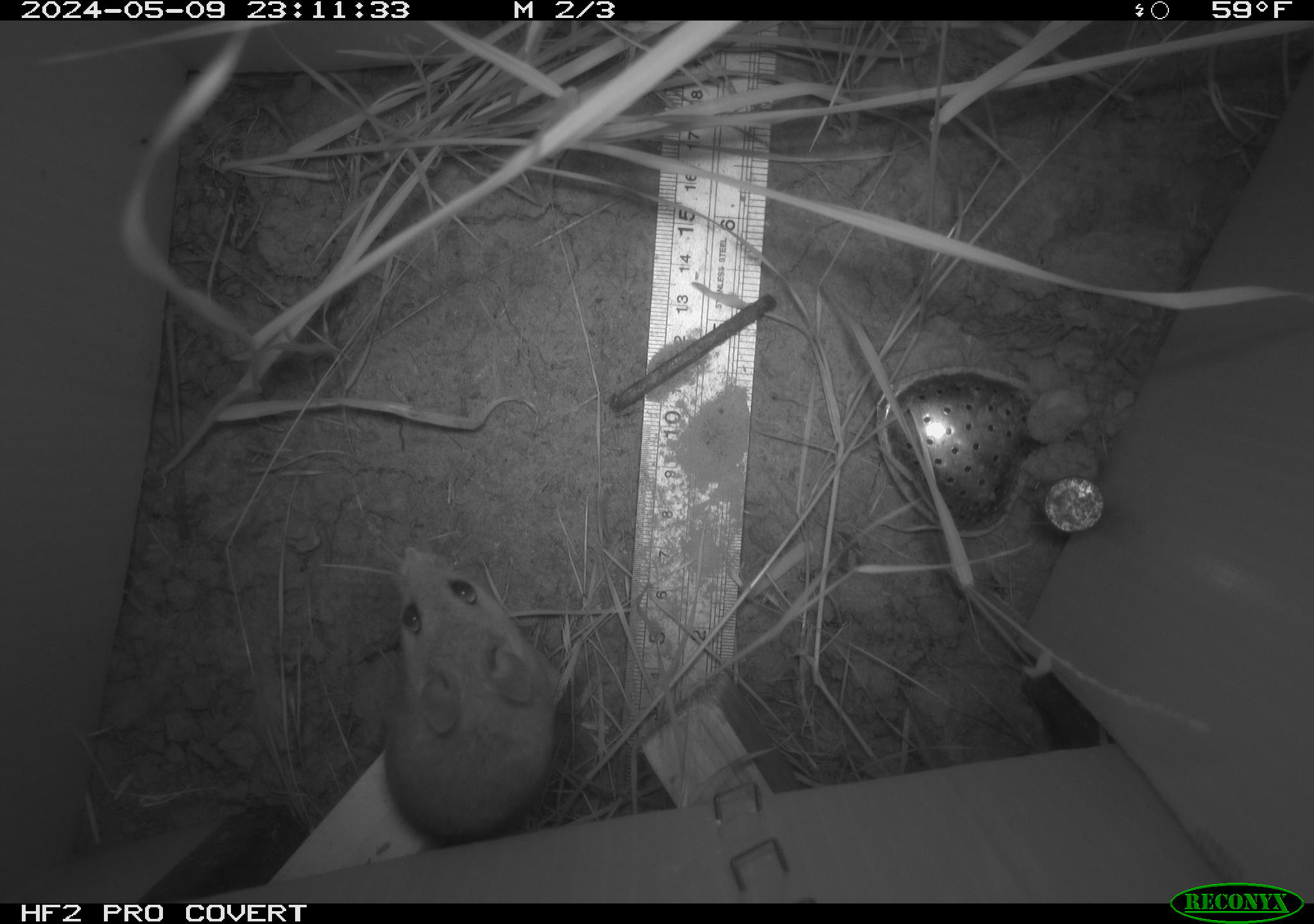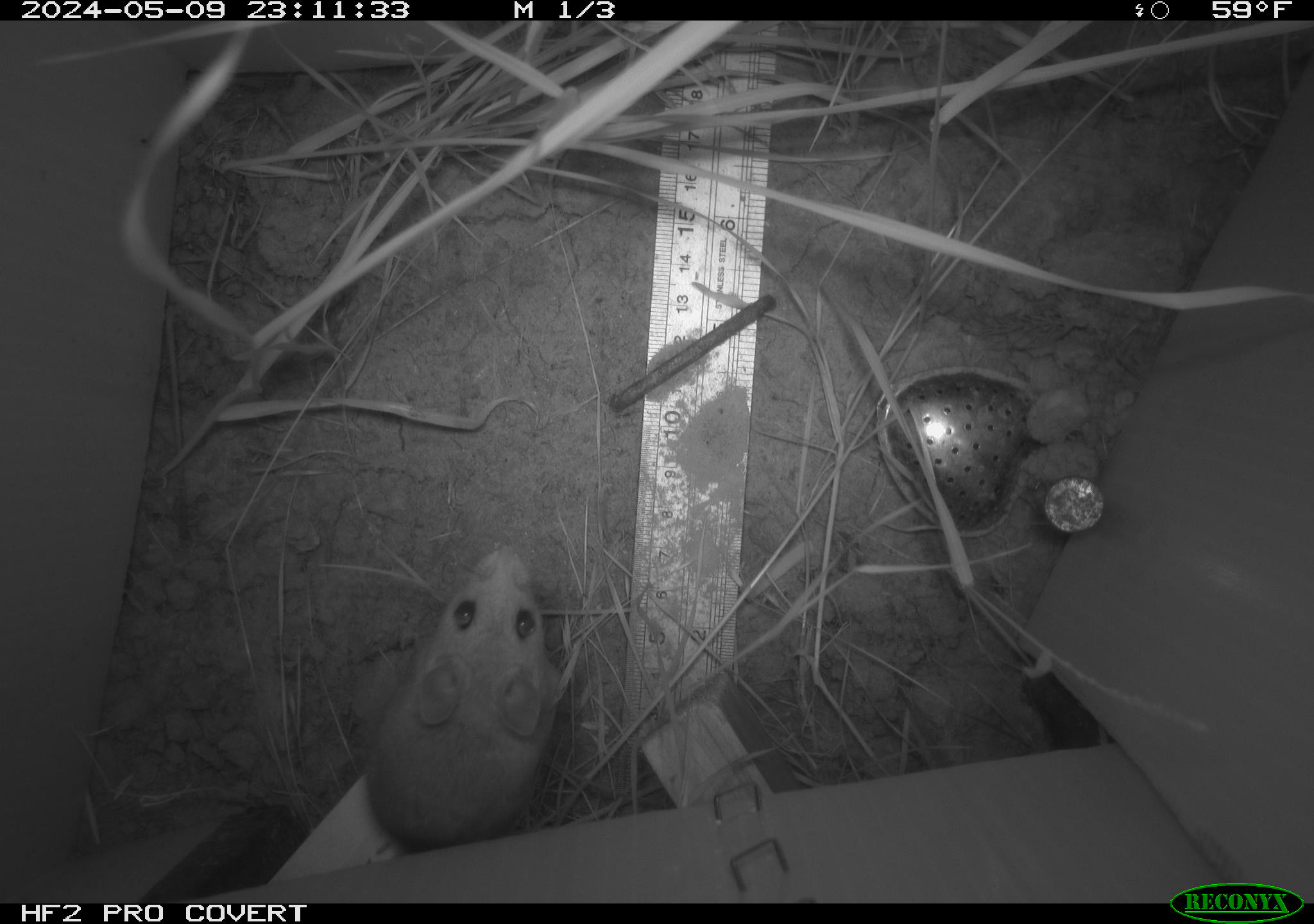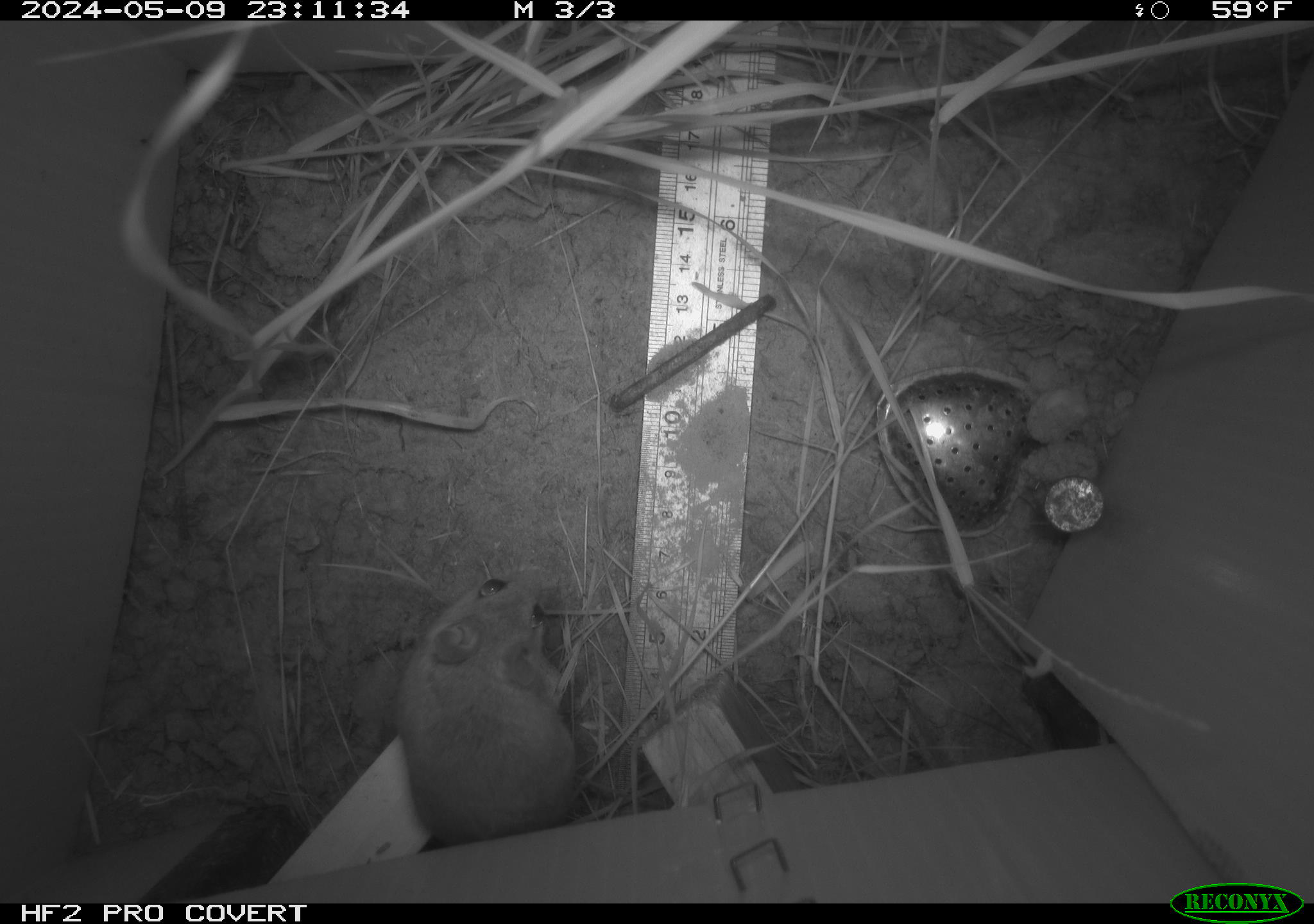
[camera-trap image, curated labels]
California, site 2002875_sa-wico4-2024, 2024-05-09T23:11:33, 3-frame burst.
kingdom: Animalia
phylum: Chordata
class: Mammalia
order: Rodentia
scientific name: Rodentia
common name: rodent